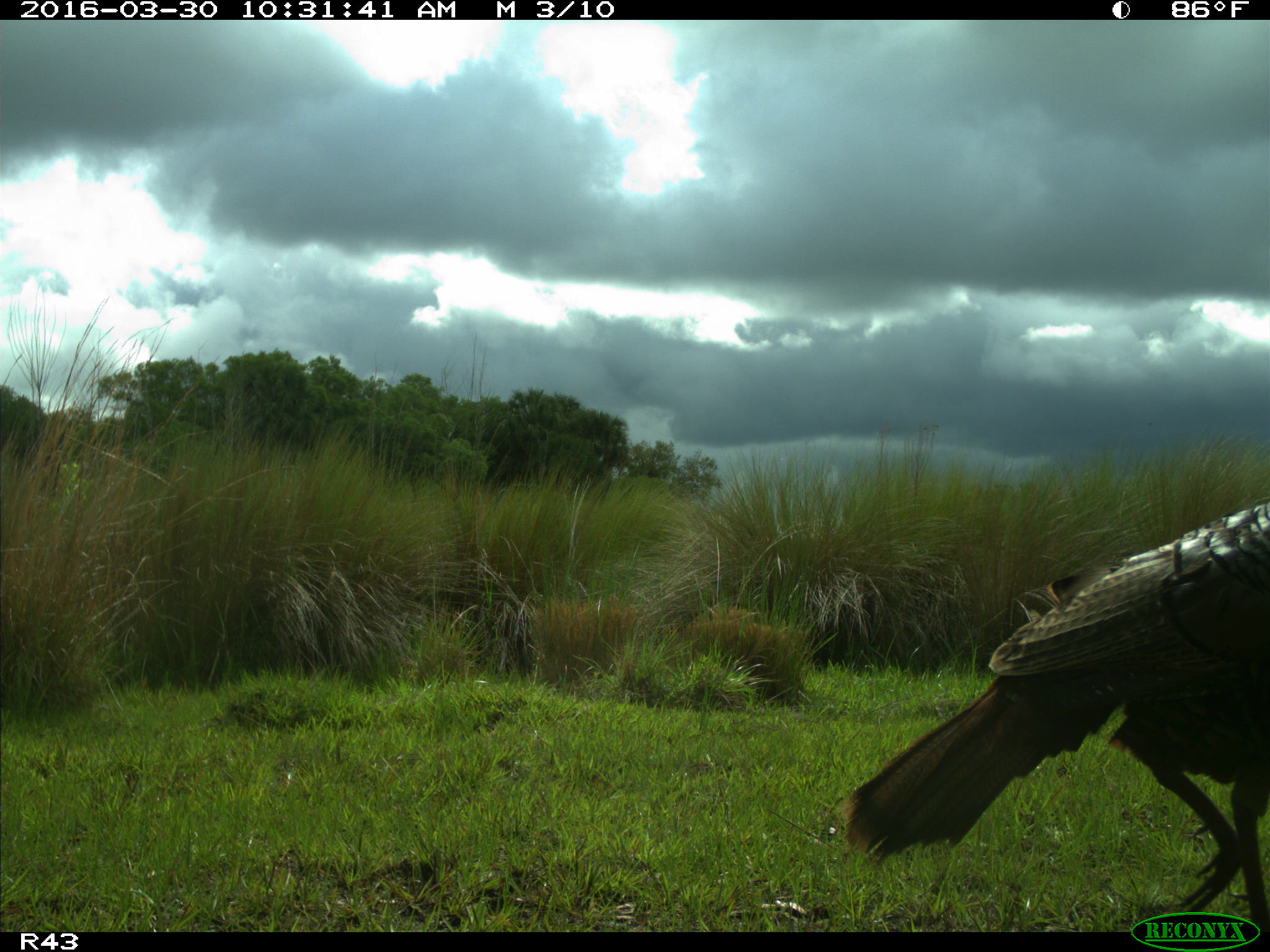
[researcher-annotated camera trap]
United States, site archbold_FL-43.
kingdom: Animalia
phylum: Chordata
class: Aves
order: Galliformes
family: Phasianidae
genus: Meleagris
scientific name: Meleagris gallopavo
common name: wild turkey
Meleagris gallopavo (wild turkey).